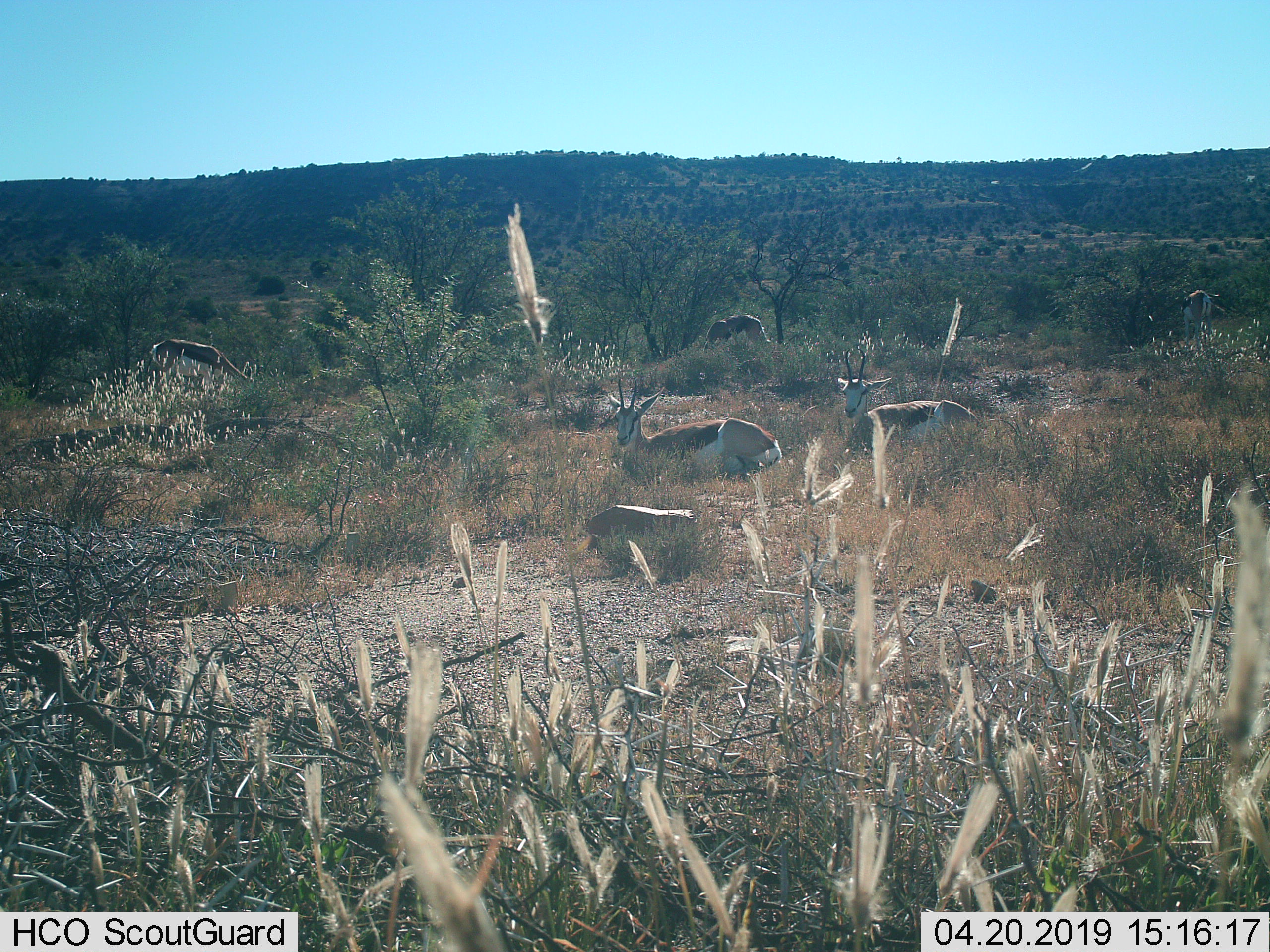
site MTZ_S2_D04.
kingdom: Animalia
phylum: Chordata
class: Mammalia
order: Artiodactyla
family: Bovidae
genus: Antidorcas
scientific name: Antidorcas marsupialis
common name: springbok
Springbok (Antidorcas marsupialis), count 5. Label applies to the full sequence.